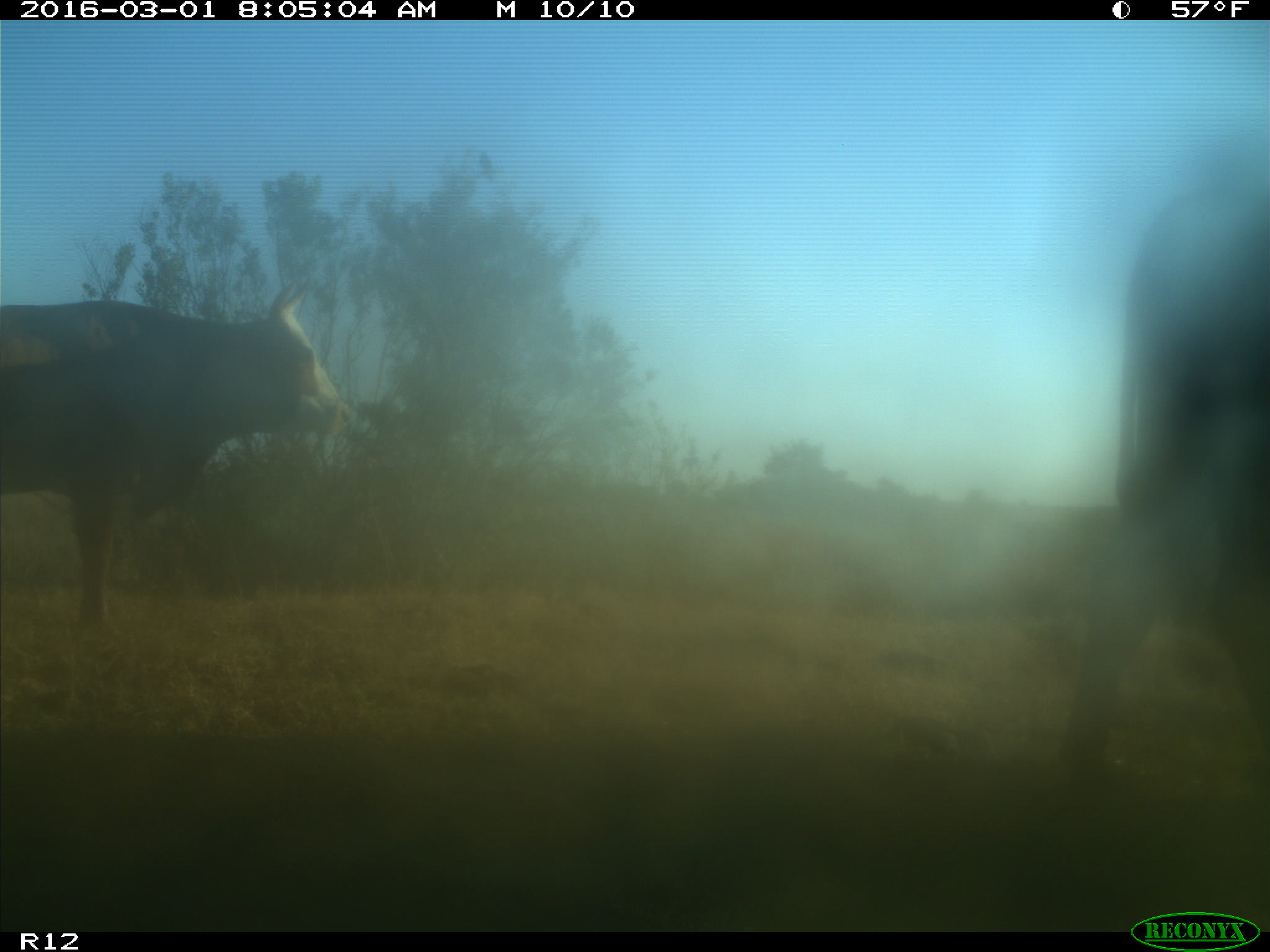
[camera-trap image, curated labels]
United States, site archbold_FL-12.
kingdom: Animalia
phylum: Chordata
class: Mammalia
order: Artiodactyla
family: Bovidae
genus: Bos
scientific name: Bos taurus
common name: domestic cow